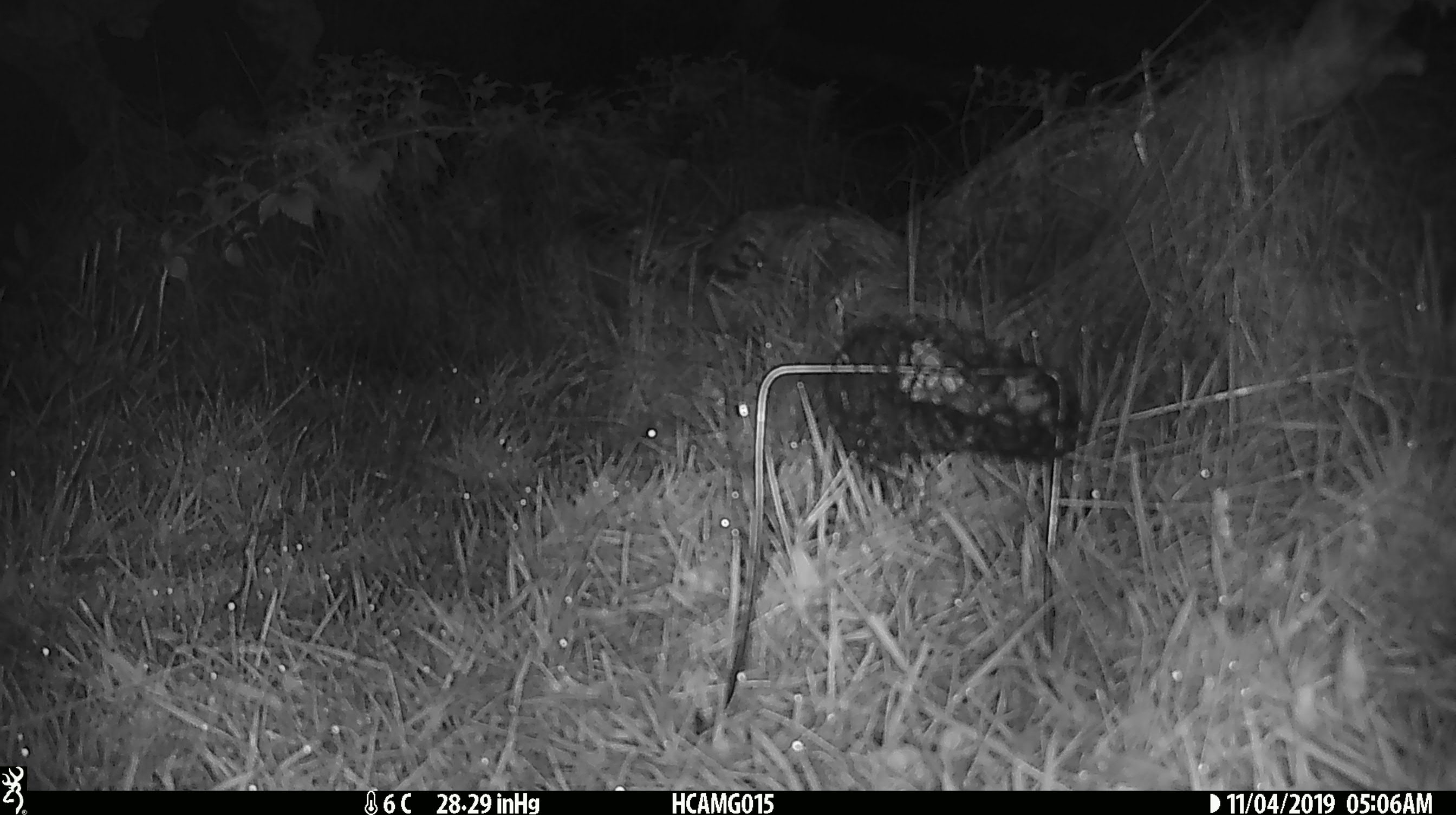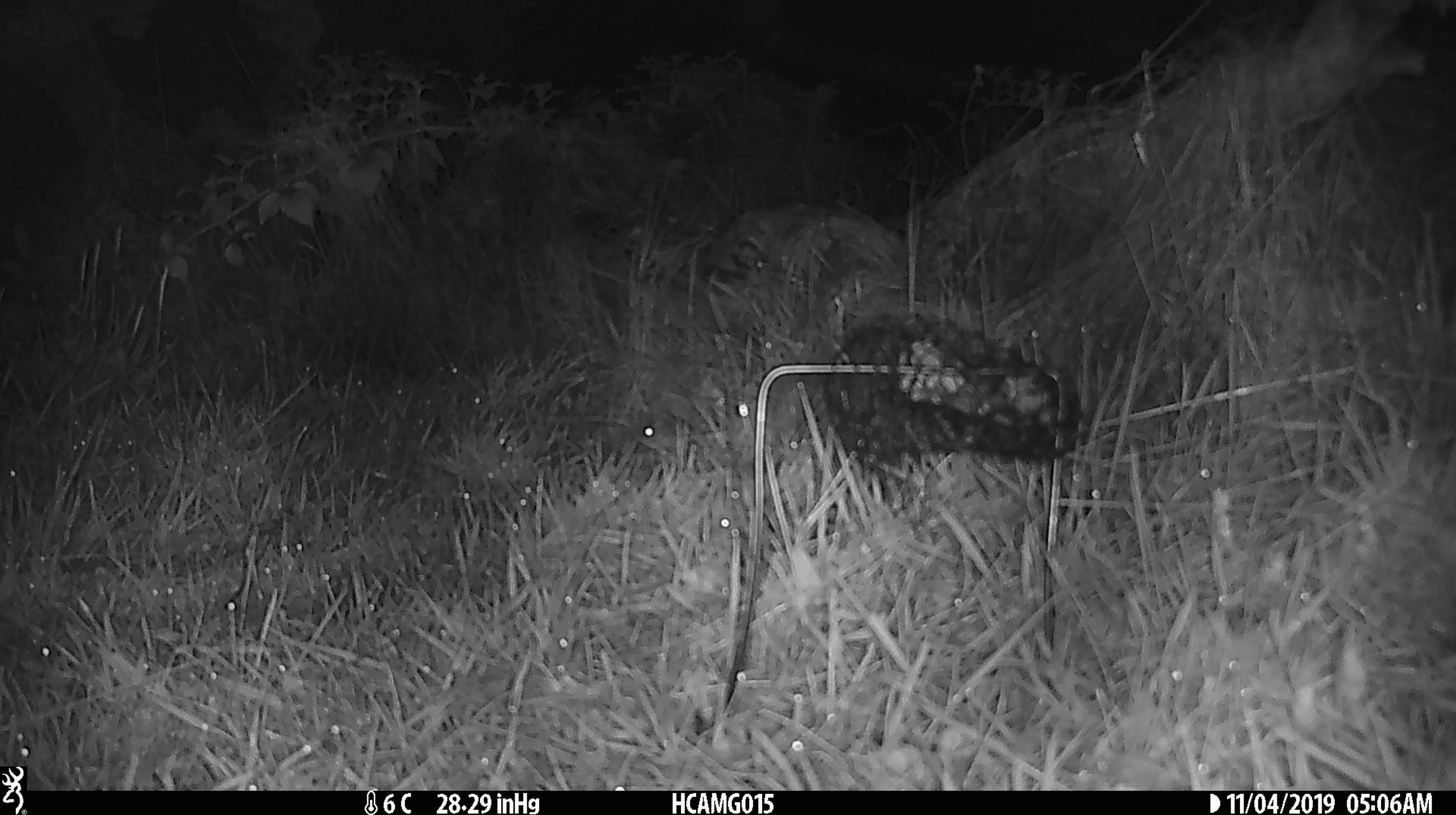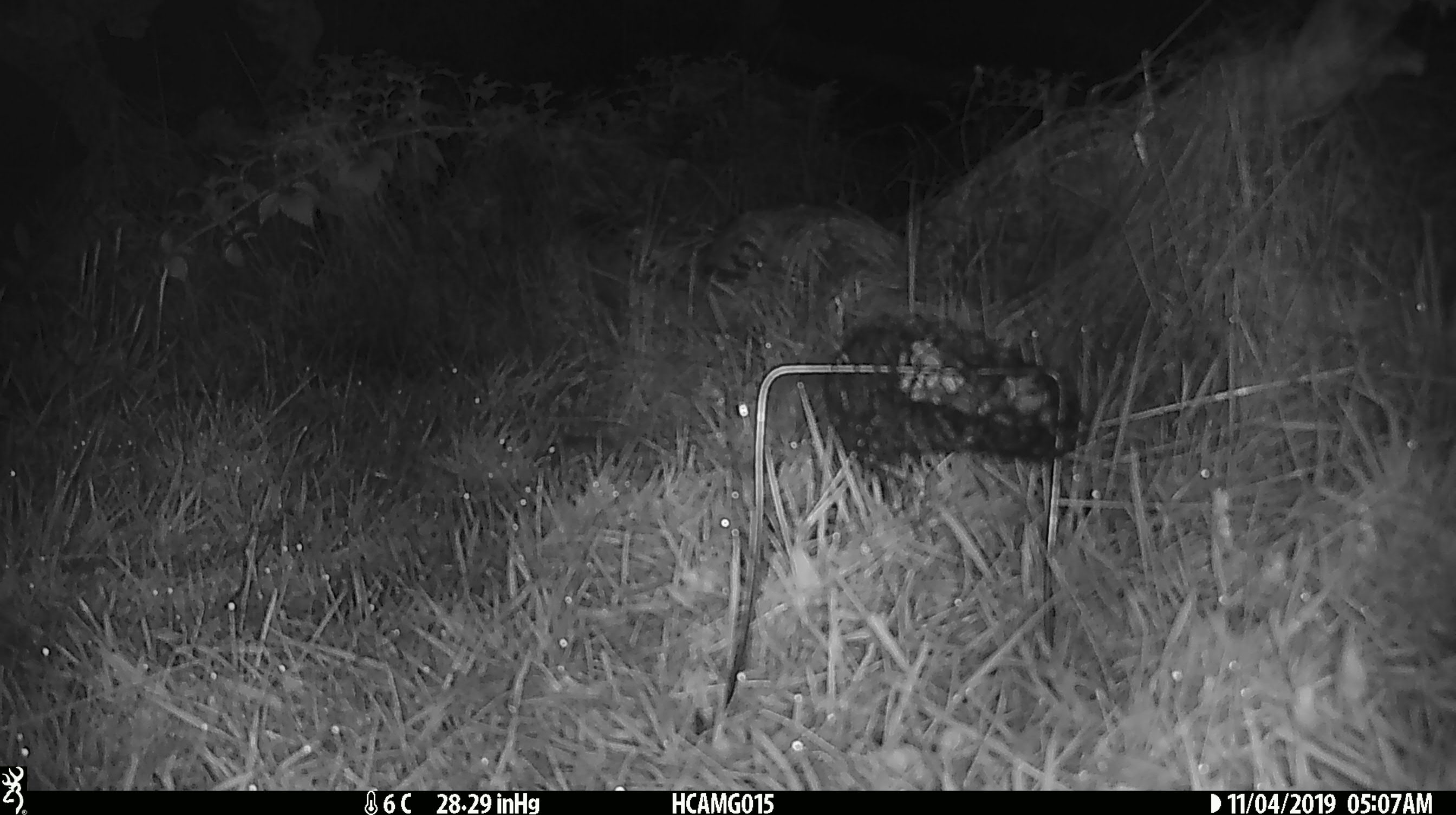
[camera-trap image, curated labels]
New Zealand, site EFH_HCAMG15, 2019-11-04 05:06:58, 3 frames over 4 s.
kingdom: Animalia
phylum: Chordata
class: Mammalia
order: Rodentia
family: Muridae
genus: Mus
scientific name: Mus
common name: mouse